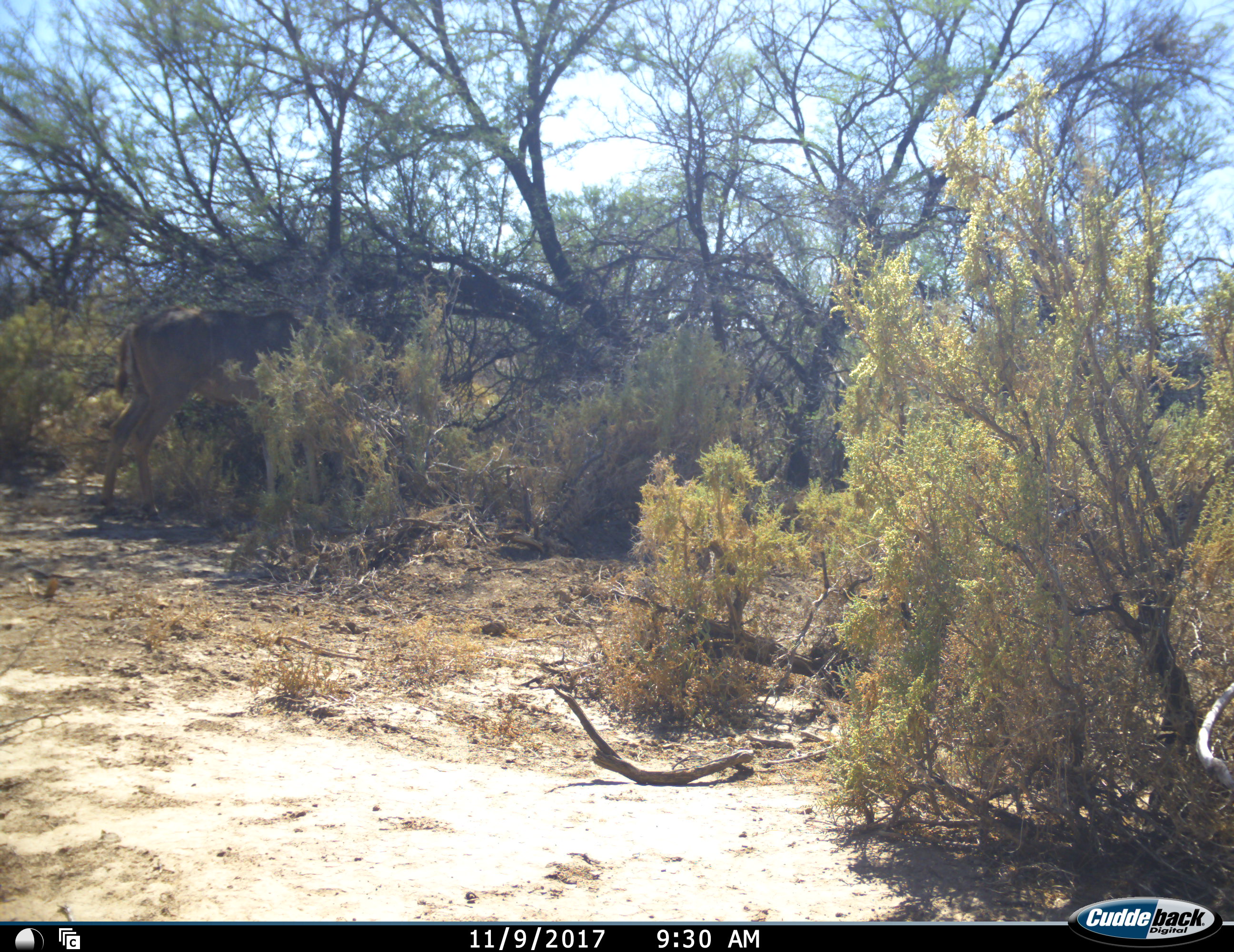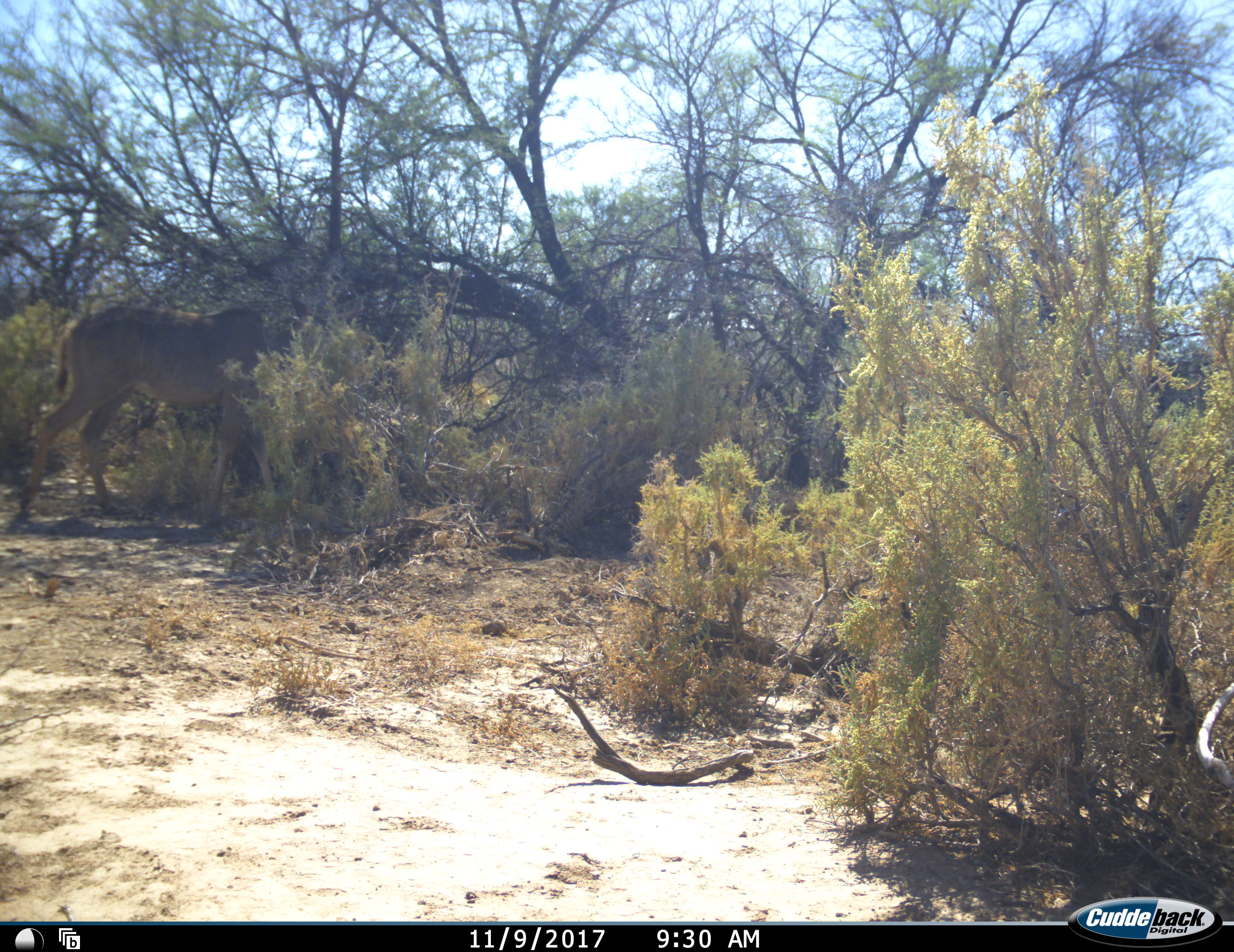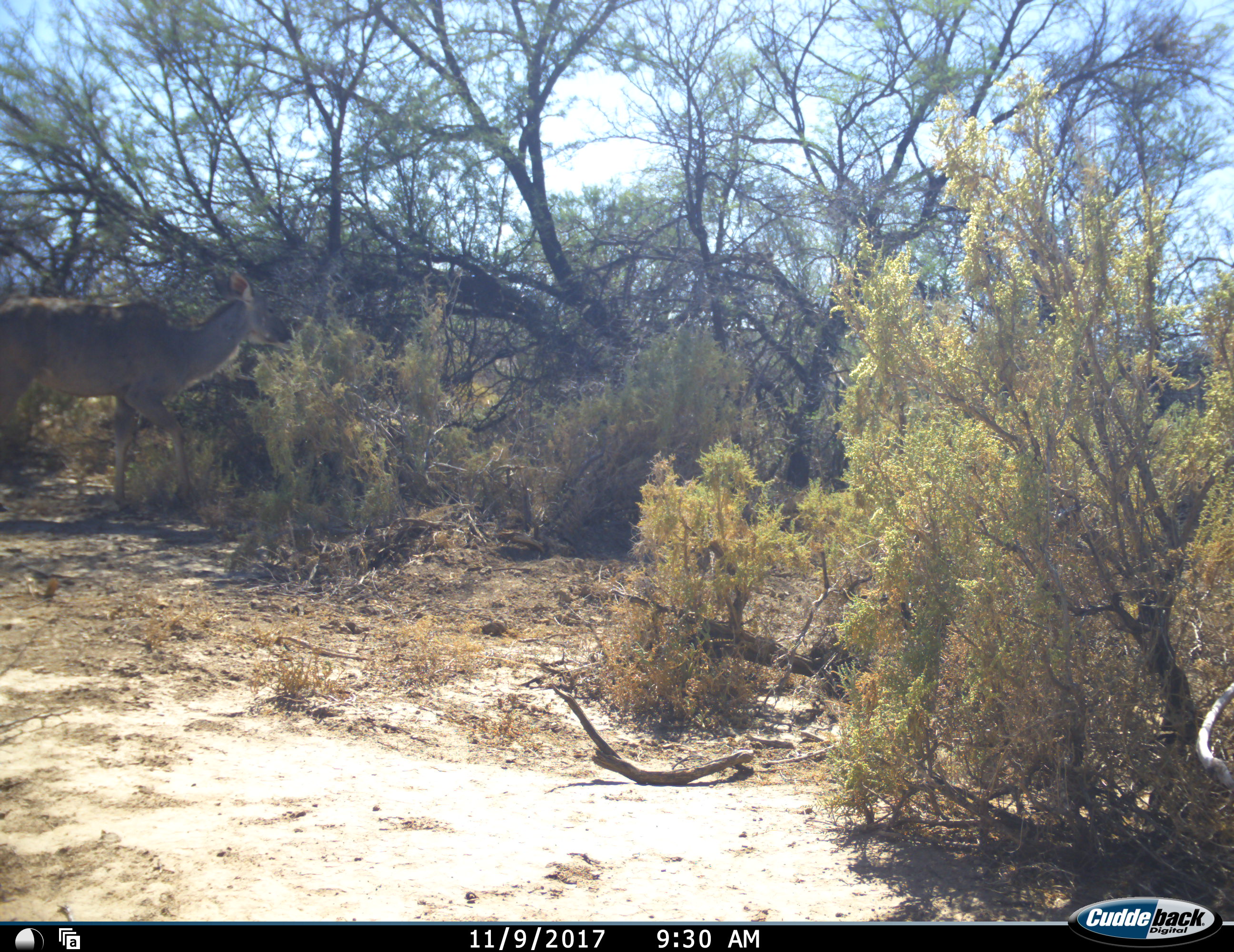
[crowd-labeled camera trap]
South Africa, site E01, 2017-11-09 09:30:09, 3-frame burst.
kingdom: Animalia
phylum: Chordata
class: Mammalia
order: Artiodactyla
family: Bovidae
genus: Tragelaphus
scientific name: Tragelaphus strepsiceros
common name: greater kudu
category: kudu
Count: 1.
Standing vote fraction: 0%.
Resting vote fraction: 0%.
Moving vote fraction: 100%.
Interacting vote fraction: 0%.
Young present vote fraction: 0%.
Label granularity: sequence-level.